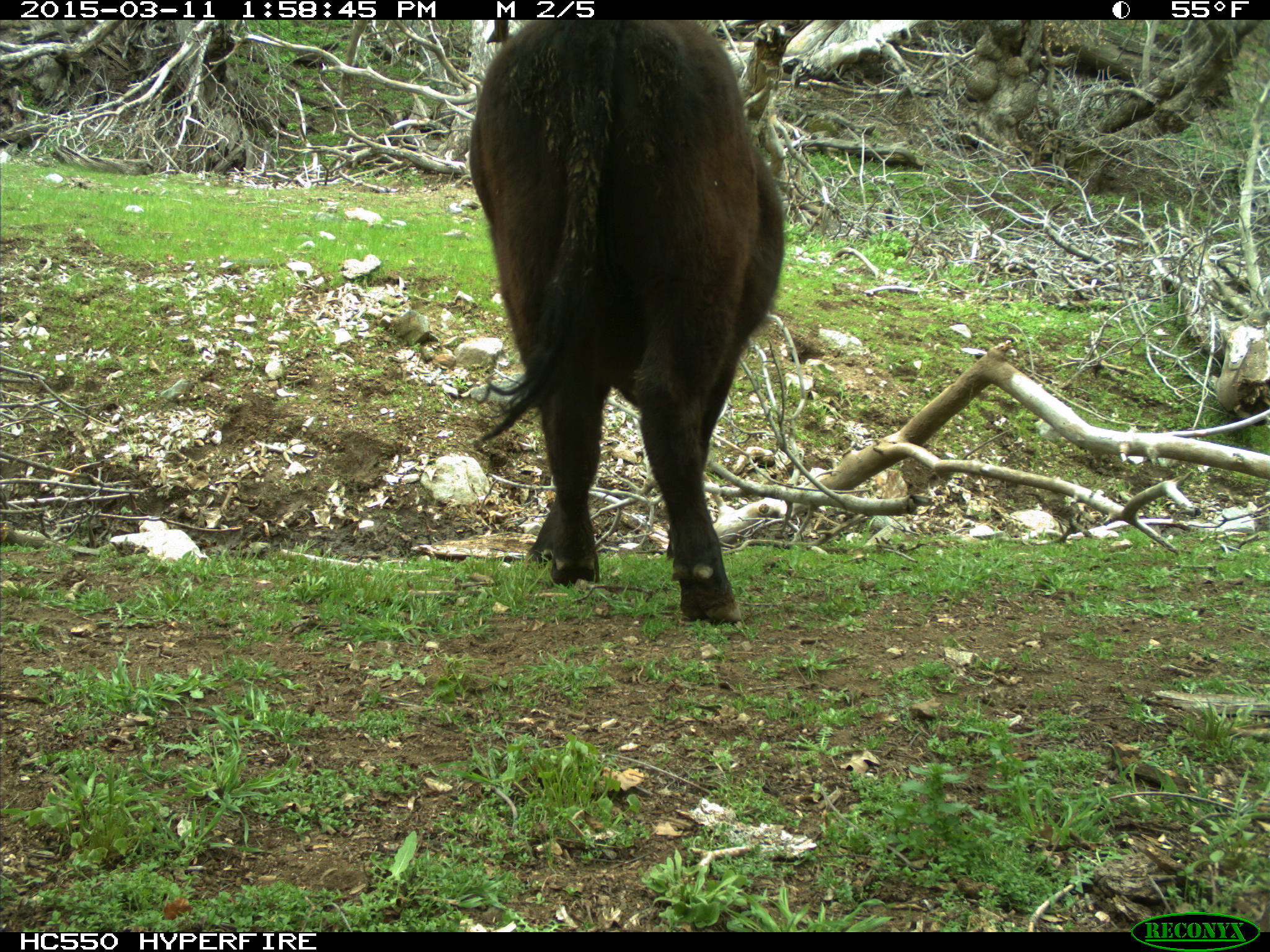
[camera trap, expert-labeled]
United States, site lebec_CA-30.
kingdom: Animalia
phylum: Chordata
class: Mammalia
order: Artiodactyla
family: Bovidae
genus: Bos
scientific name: Bos taurus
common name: domestic cow